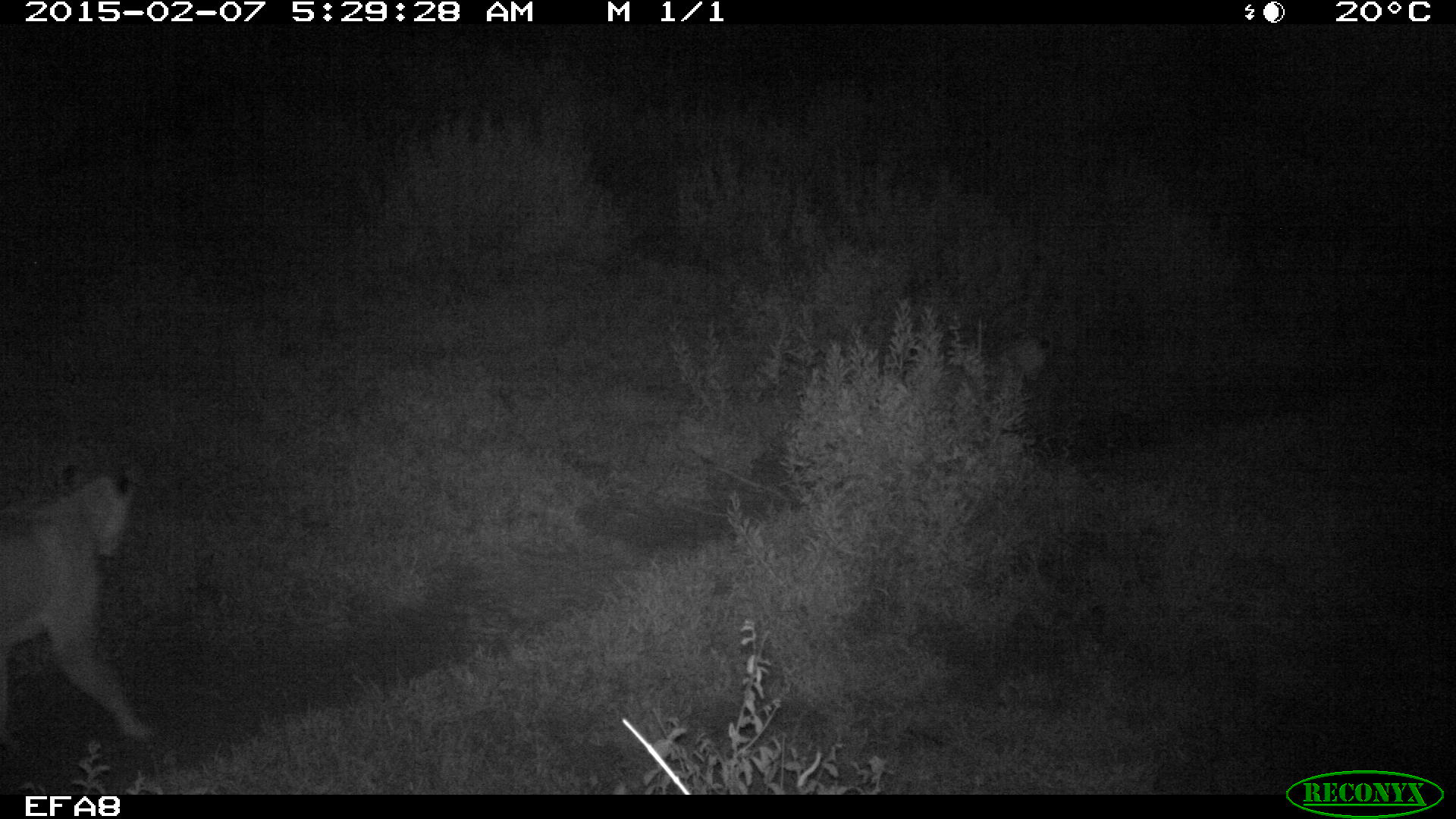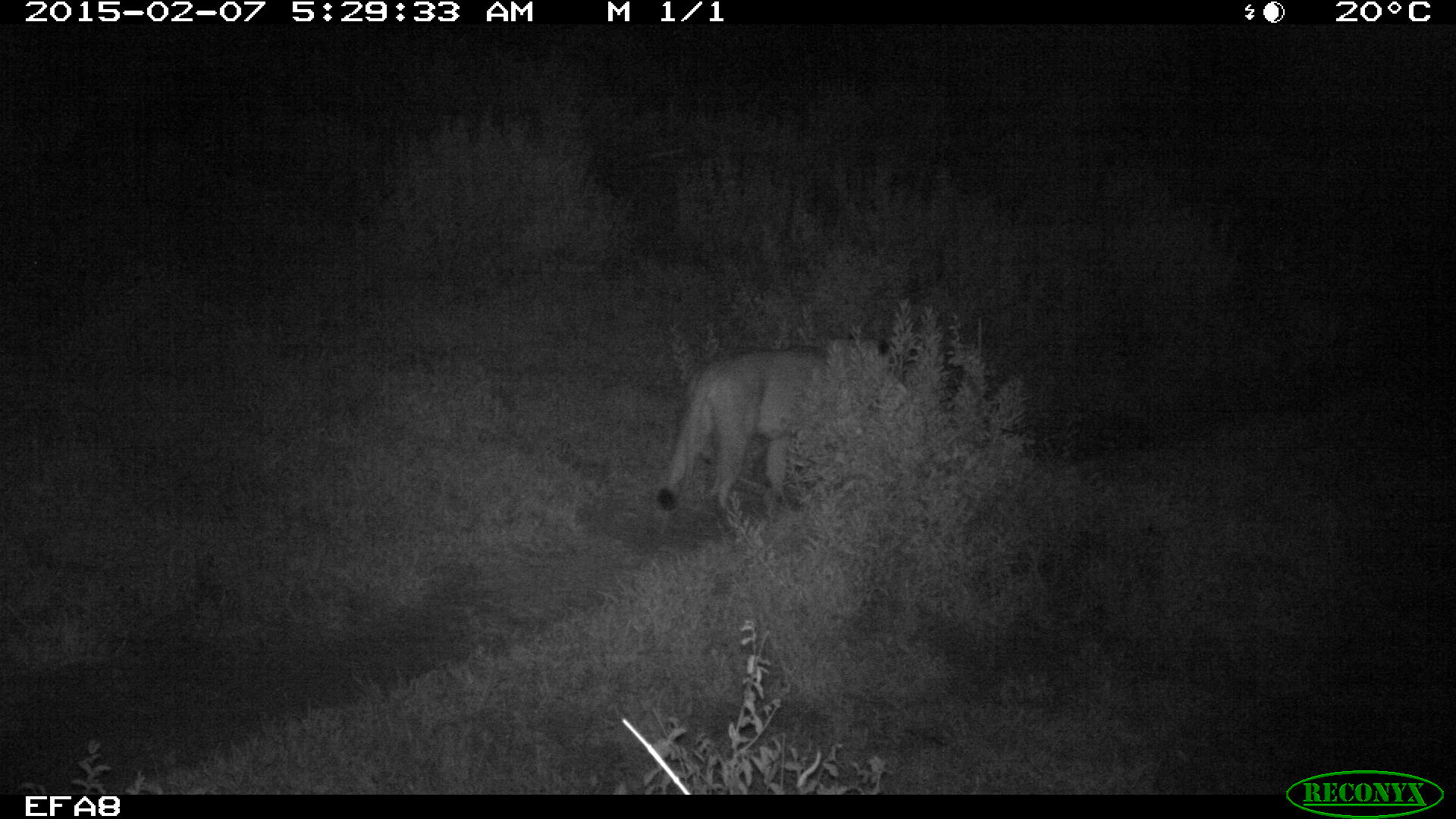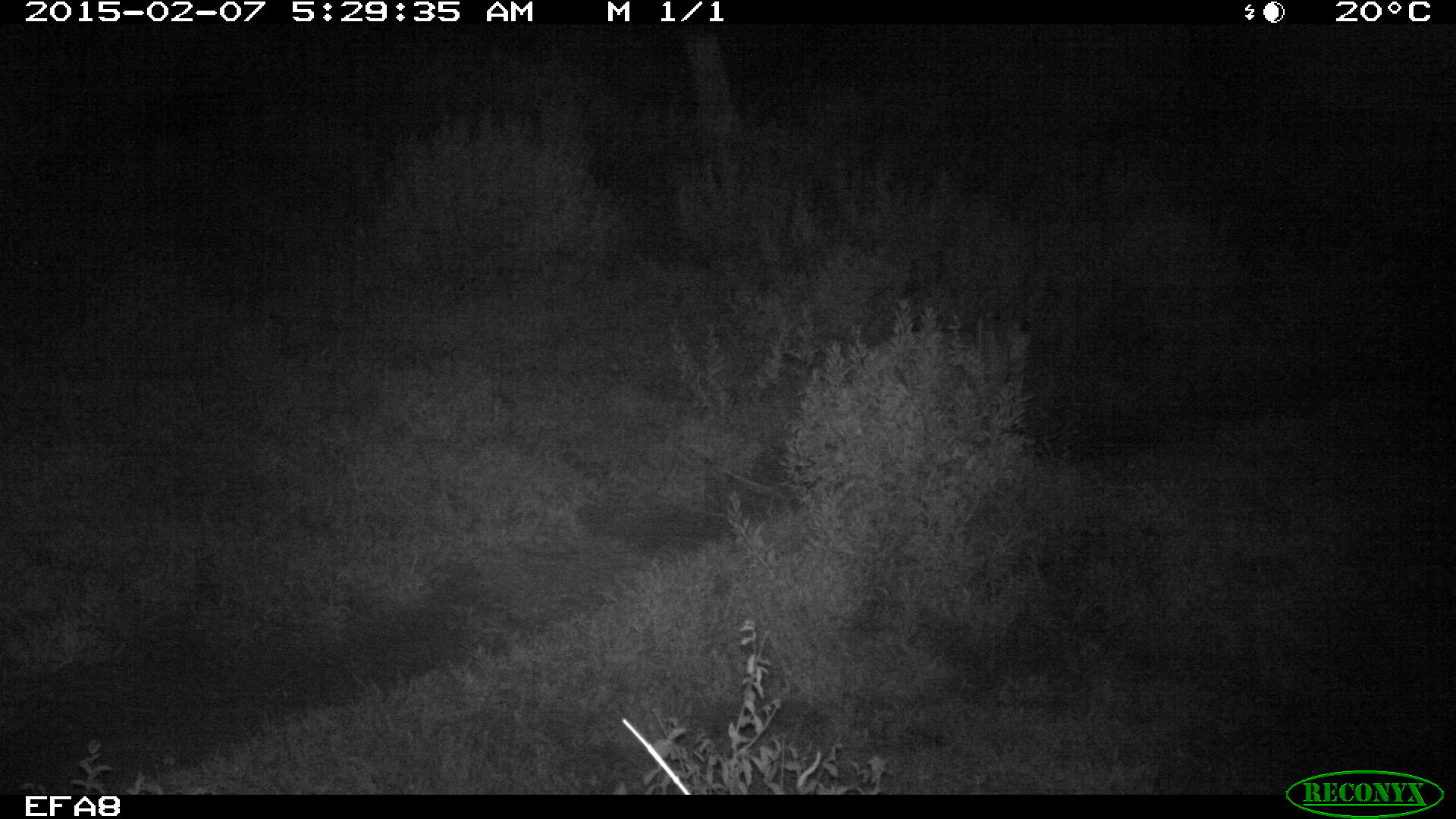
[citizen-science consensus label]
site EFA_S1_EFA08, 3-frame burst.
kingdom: Animalia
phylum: Chordata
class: Mammalia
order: Carnivora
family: Felidae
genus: Panthera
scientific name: Panthera leo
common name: lion female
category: lionfemale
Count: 2.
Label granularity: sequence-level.